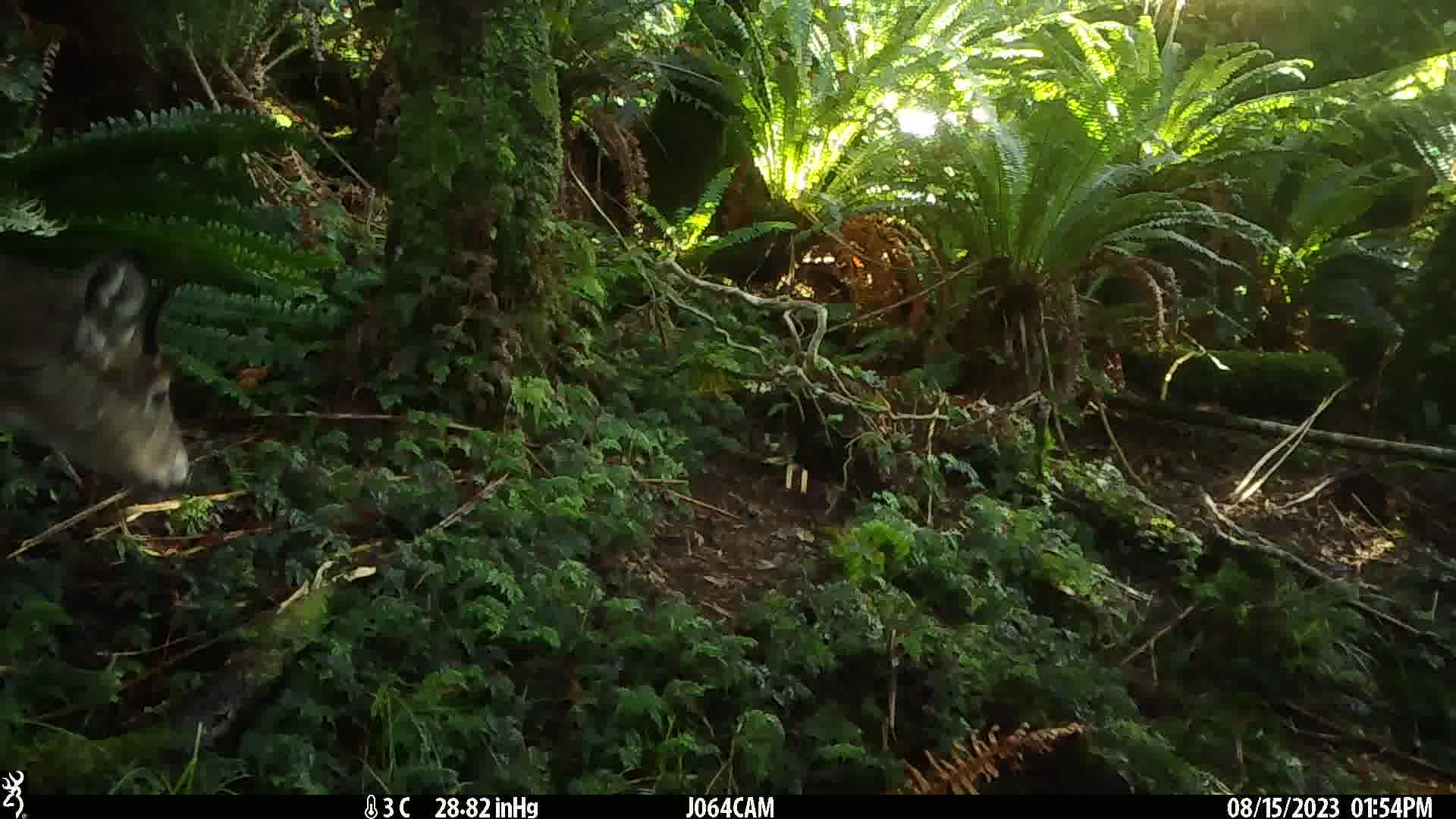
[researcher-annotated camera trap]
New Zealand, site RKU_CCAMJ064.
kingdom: Animalia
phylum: Chordata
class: Mammalia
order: Artiodactyla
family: Cervidae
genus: Odocoileus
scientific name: Odocoileus virginianus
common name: white-tailed deer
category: white tailed deer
White tailed deer (white-tailed deer) (Odocoileus virginianus).